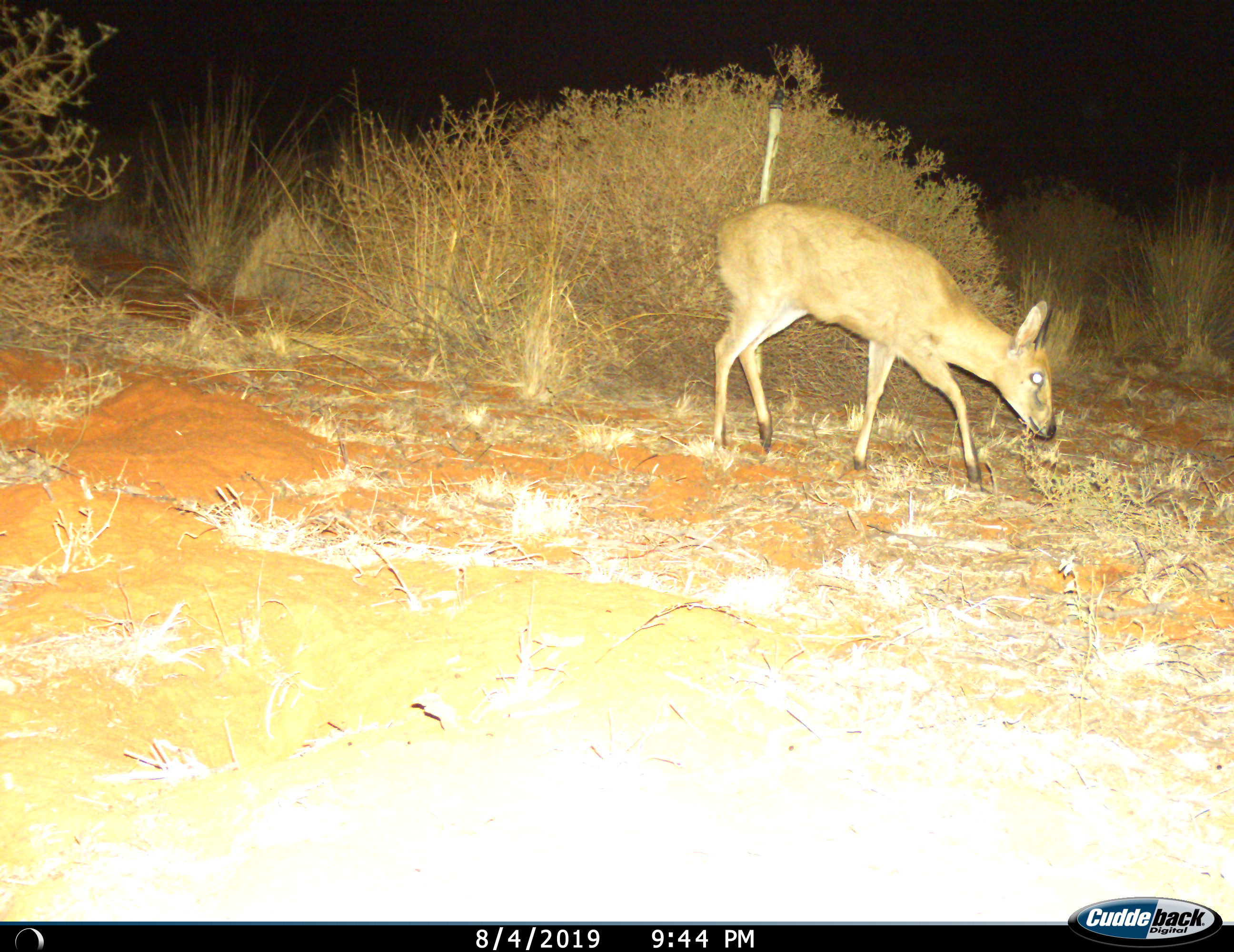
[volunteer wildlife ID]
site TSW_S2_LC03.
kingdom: Animalia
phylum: Chordata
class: Mammalia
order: Artiodactyla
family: Bovidae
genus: Sylvicapra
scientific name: Sylvicapra grimmia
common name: common duiker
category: duikercommongrey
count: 1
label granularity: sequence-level